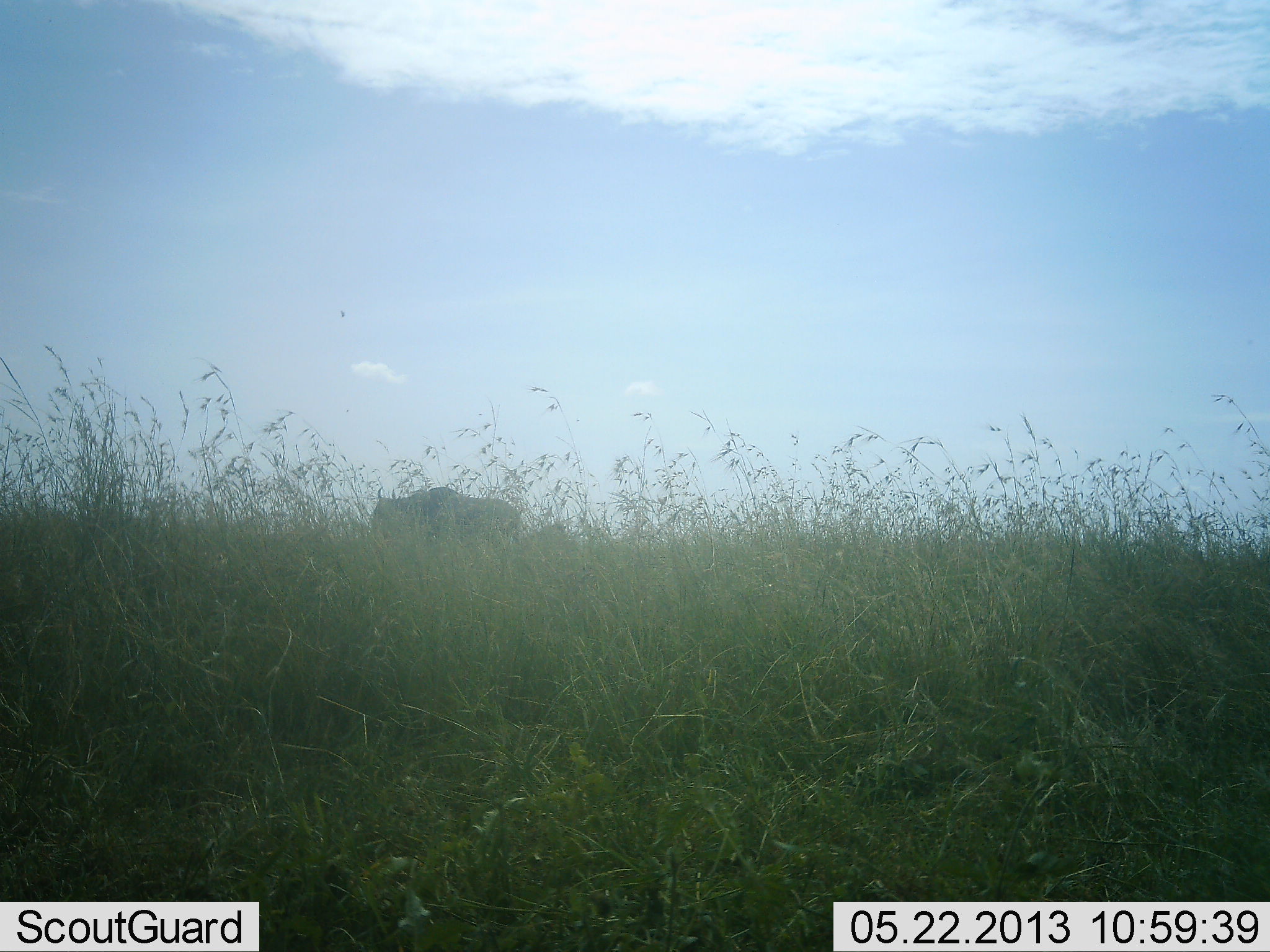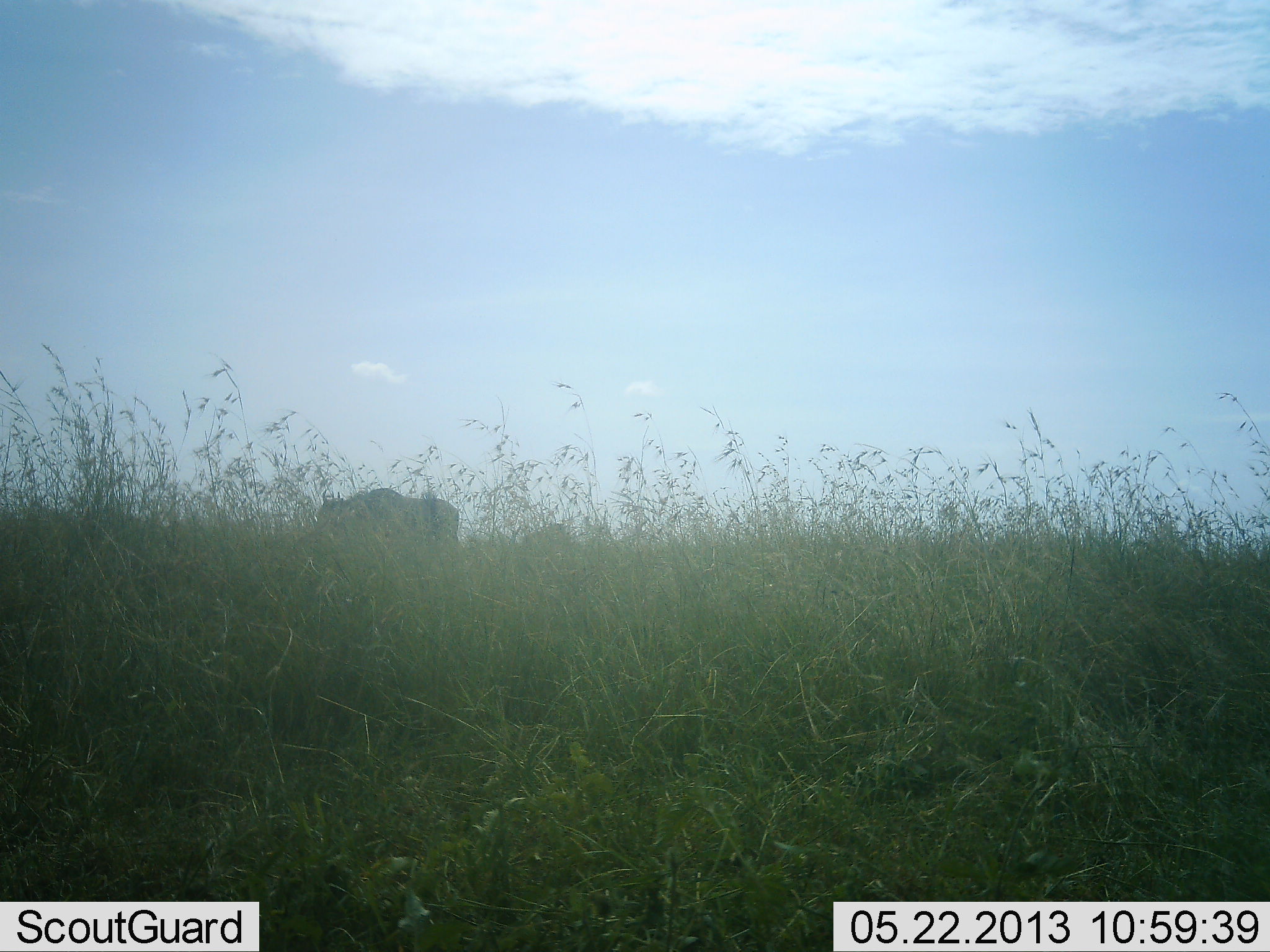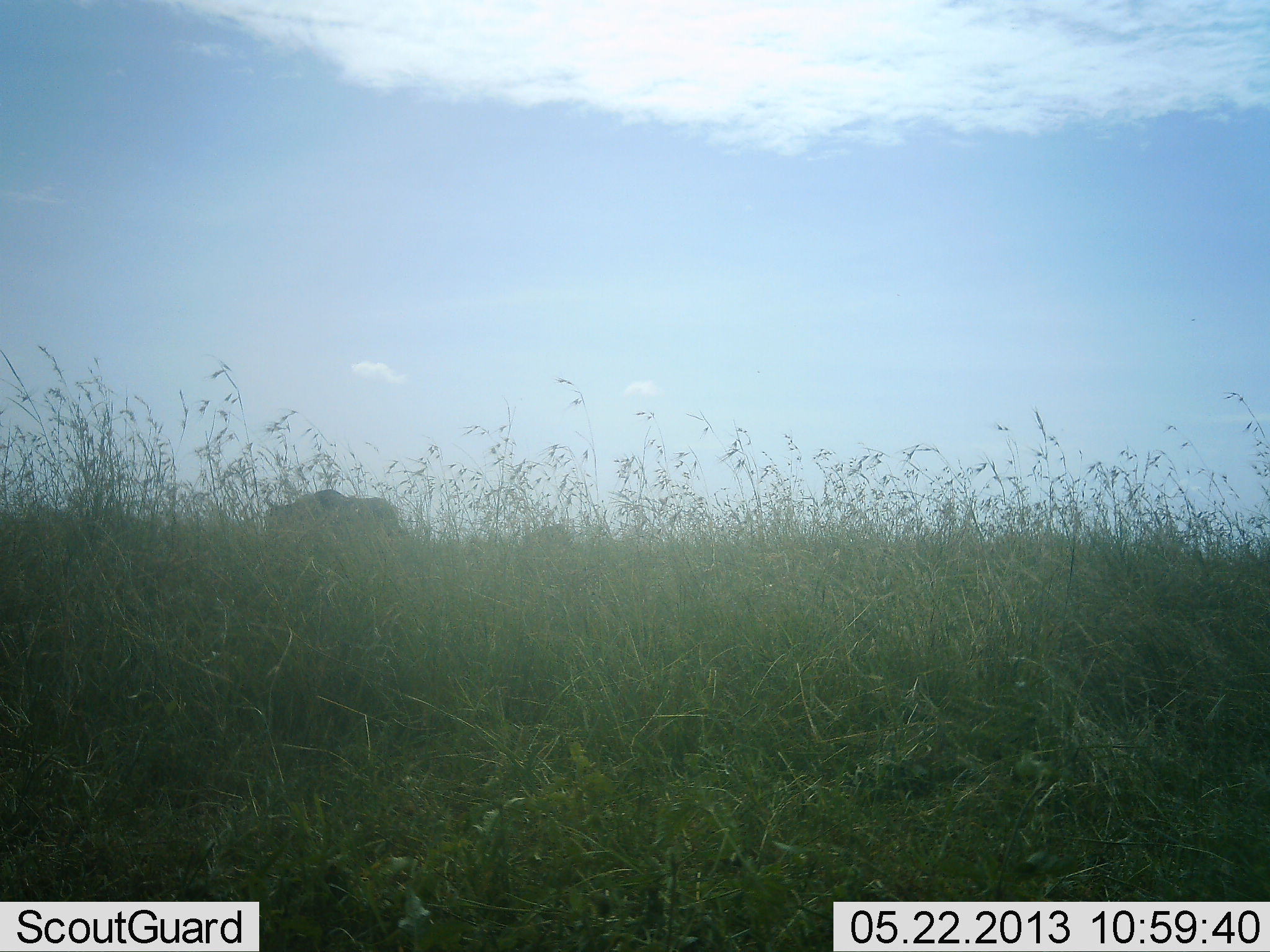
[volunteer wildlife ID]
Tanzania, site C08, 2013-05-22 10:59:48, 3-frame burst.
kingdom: Animalia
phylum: Chordata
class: Mammalia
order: Artiodactyla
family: Bovidae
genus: Connochaetes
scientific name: Connochaetes taurinus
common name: blue wildebeest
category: wildebeest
Wildebeest (blue wildebeest) (Connochaetes taurinus), count 1. Behavior (volunteer vote fractions): standing 5%, resting 0%, moving 100%, interacting 0%. Young present (vote fraction): 0%. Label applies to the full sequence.